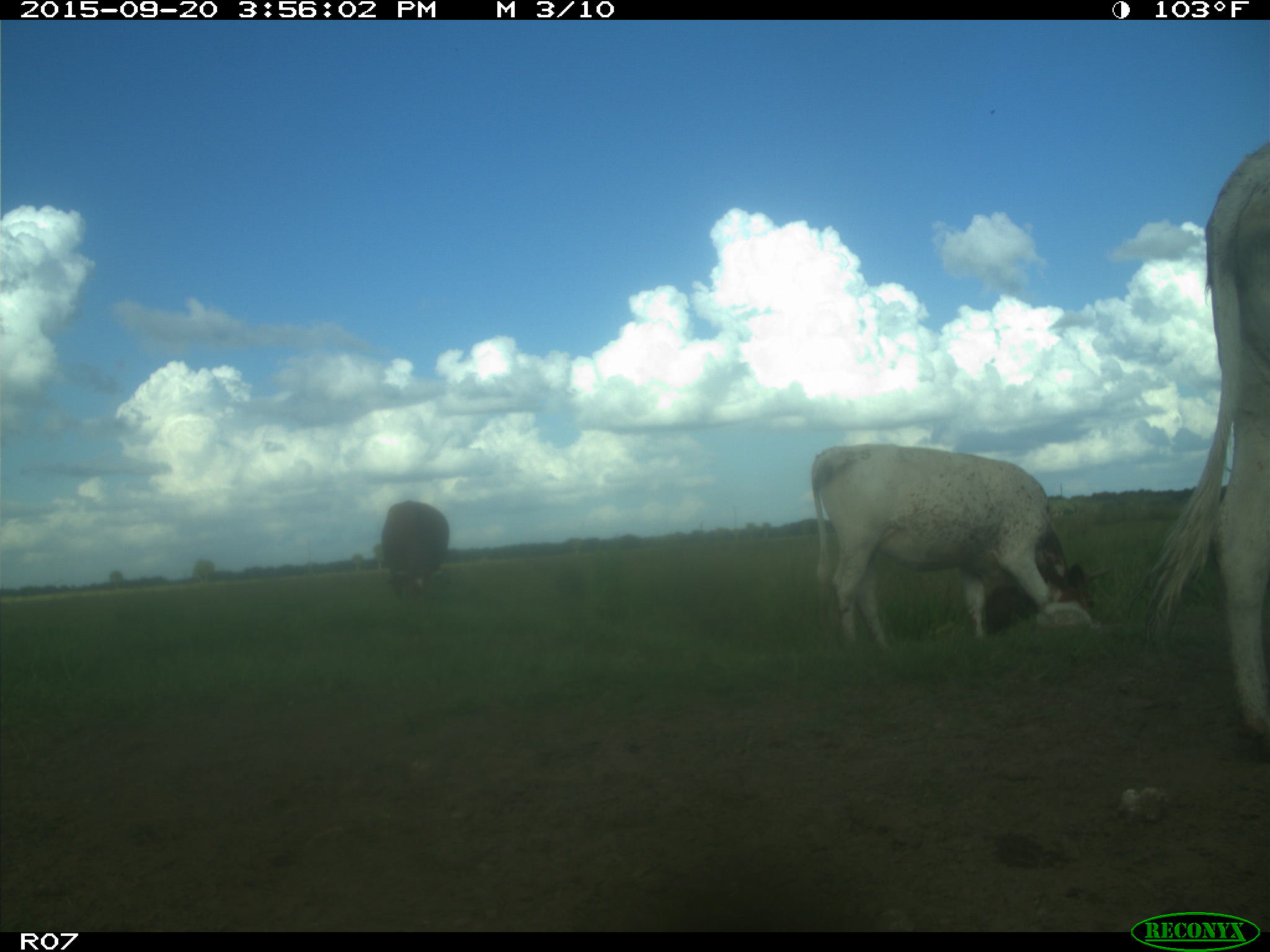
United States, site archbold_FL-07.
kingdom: Animalia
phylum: Chordata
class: Mammalia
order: Artiodactyla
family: Bovidae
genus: Bos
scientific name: Bos taurus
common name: domestic cow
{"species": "Bos taurus (domestic cow)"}